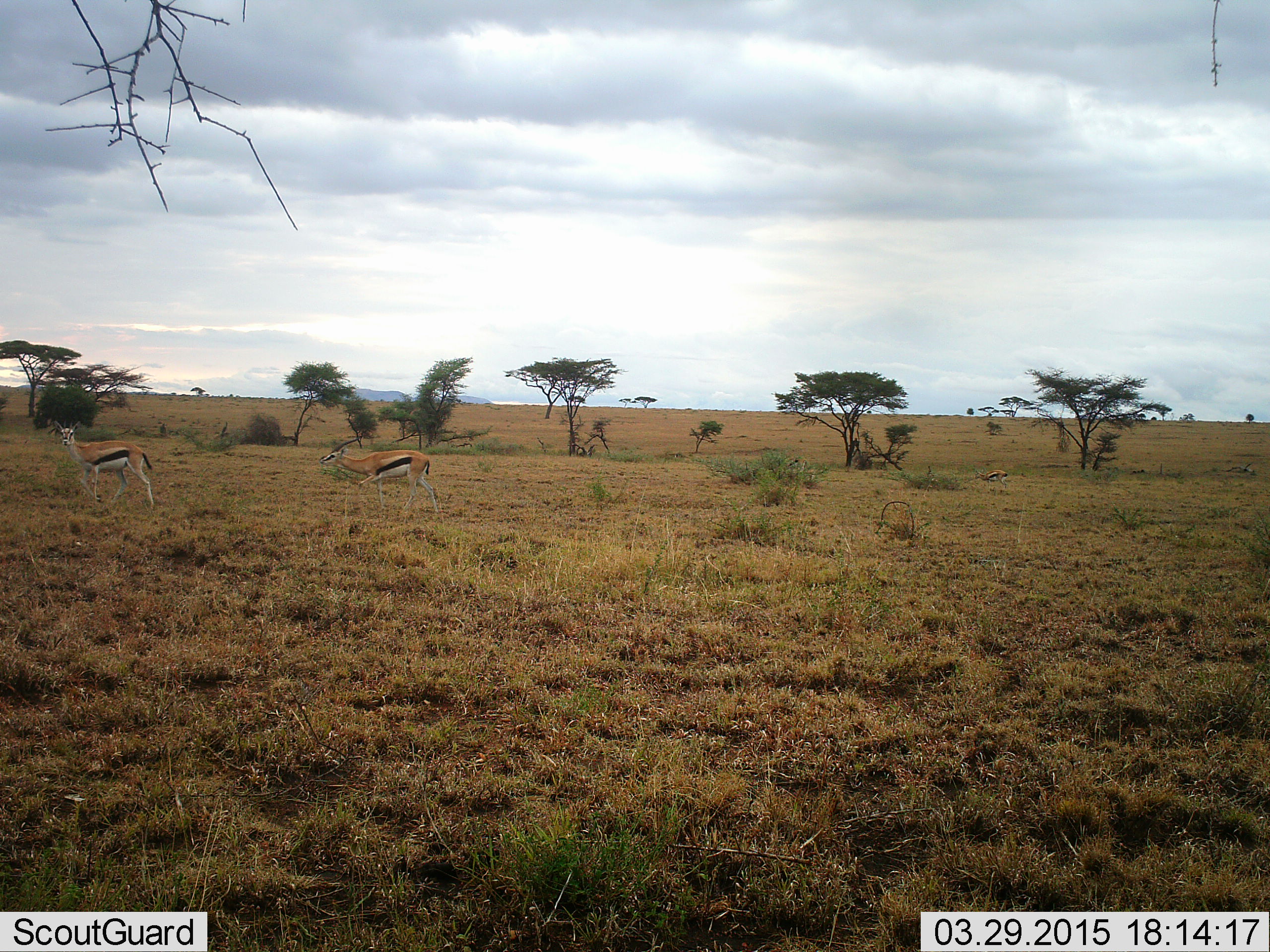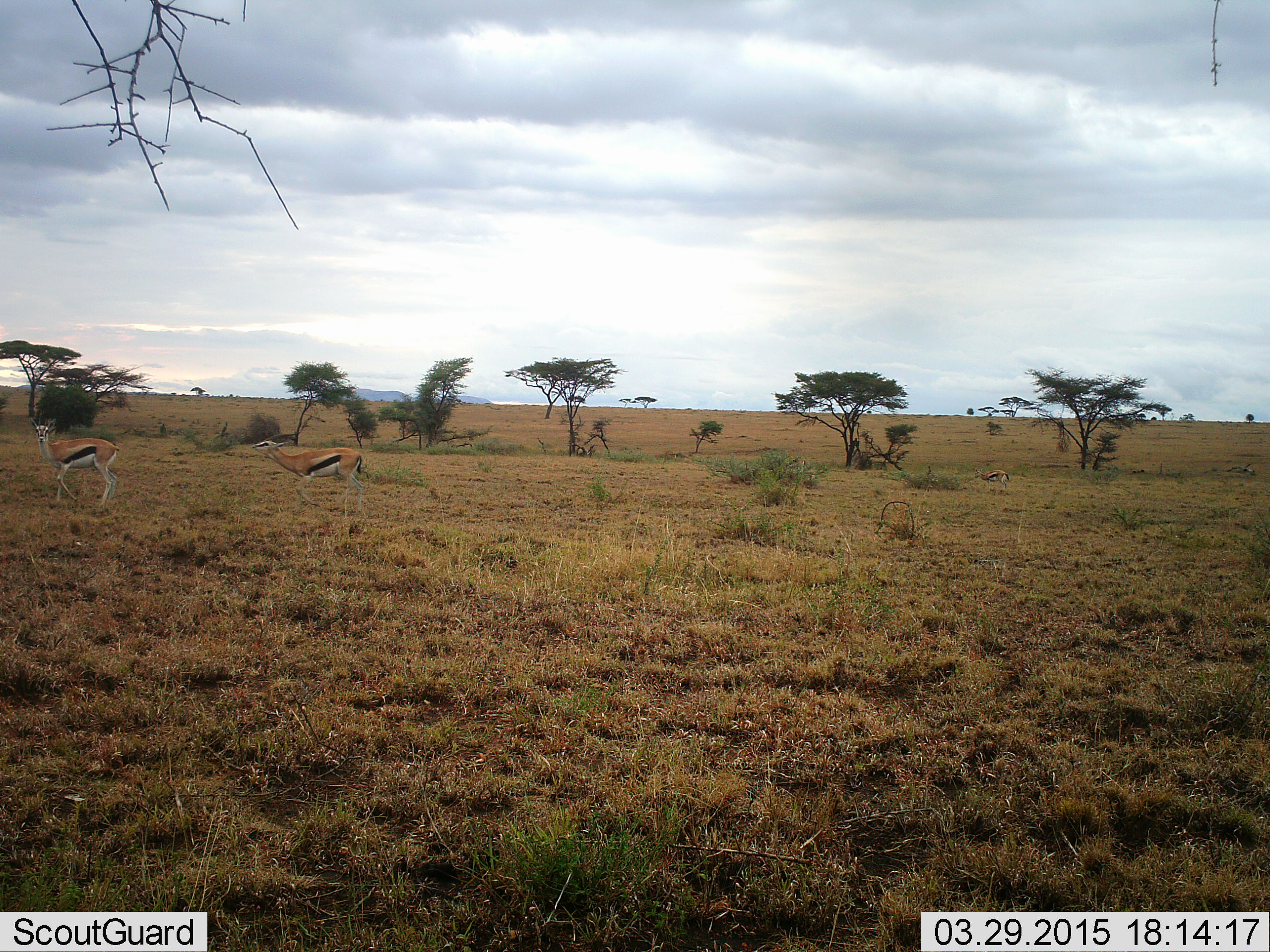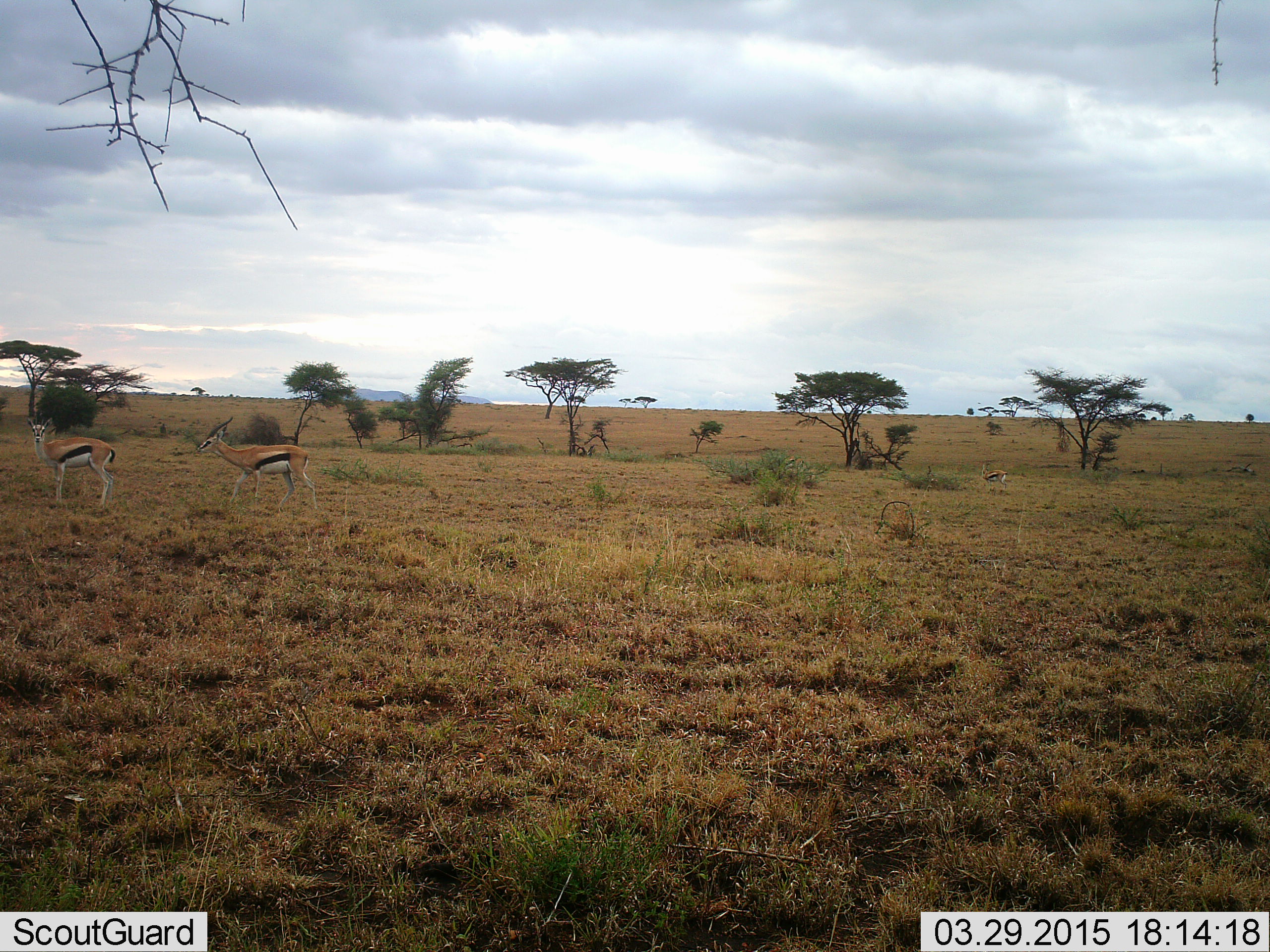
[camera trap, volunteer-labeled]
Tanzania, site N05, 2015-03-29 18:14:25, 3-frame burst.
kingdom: Animalia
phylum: Chordata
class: Mammalia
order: Artiodactyla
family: Bovidae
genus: Eudorcas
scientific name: Eudorcas thomsonii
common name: thomson's gazelle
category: gazellethomsons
Gazellethomsons (thomson's gazelle) (Eudorcas thomsonii), count 2. Behavior (volunteer vote fractions): standing 20%, resting 0%, moving 90%, interacting 0%. Young present (vote fraction): 0%. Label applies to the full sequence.